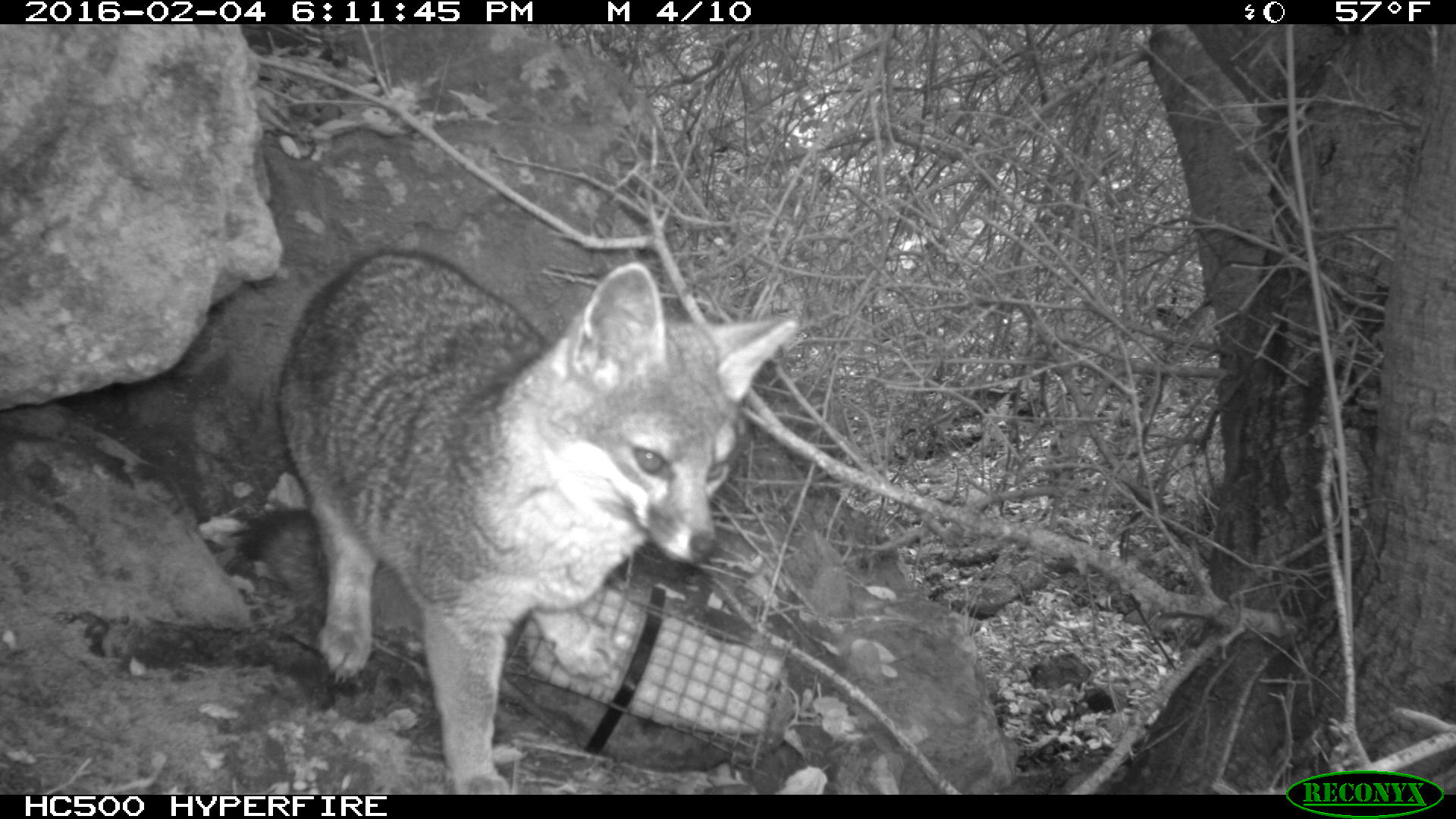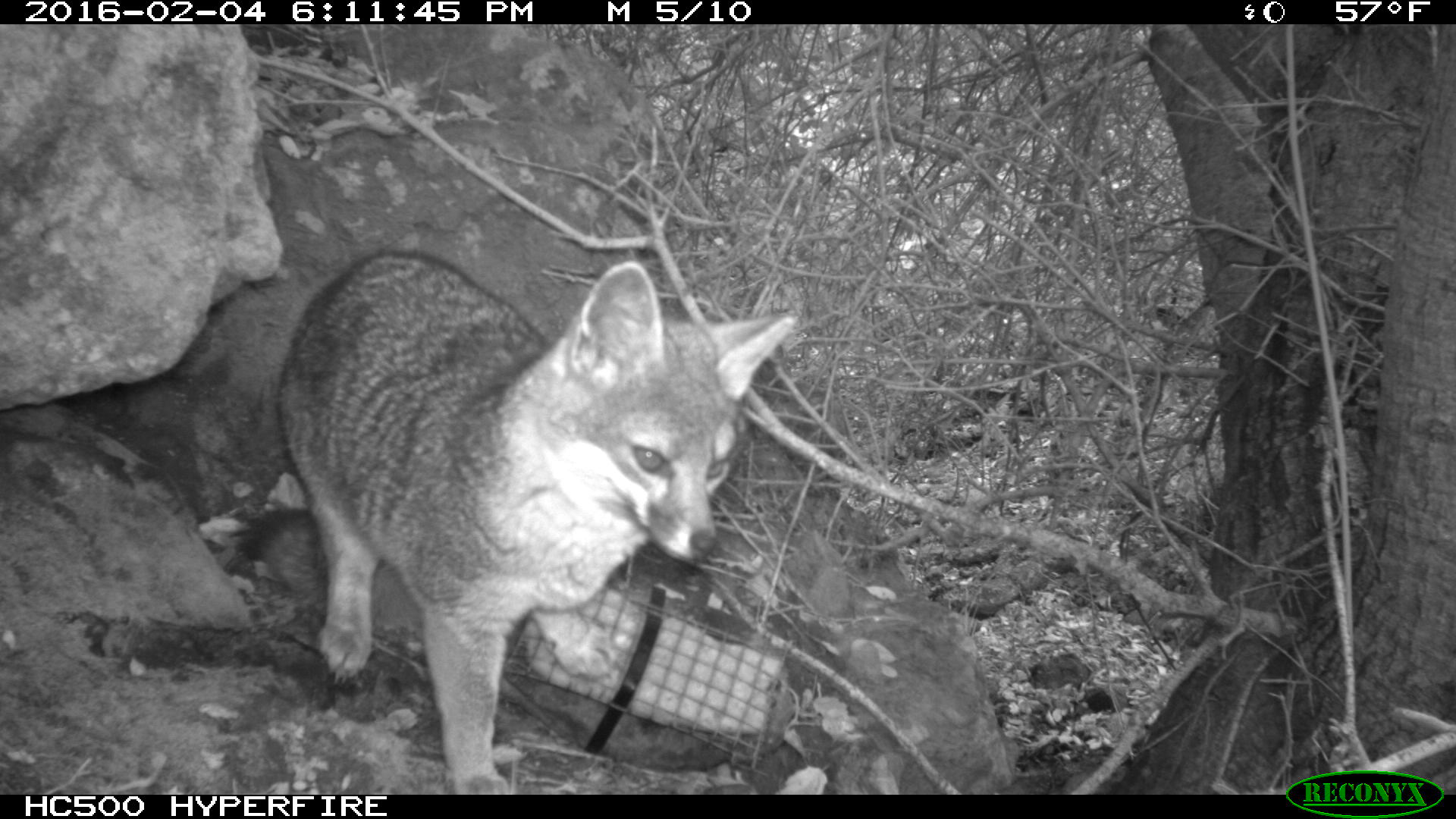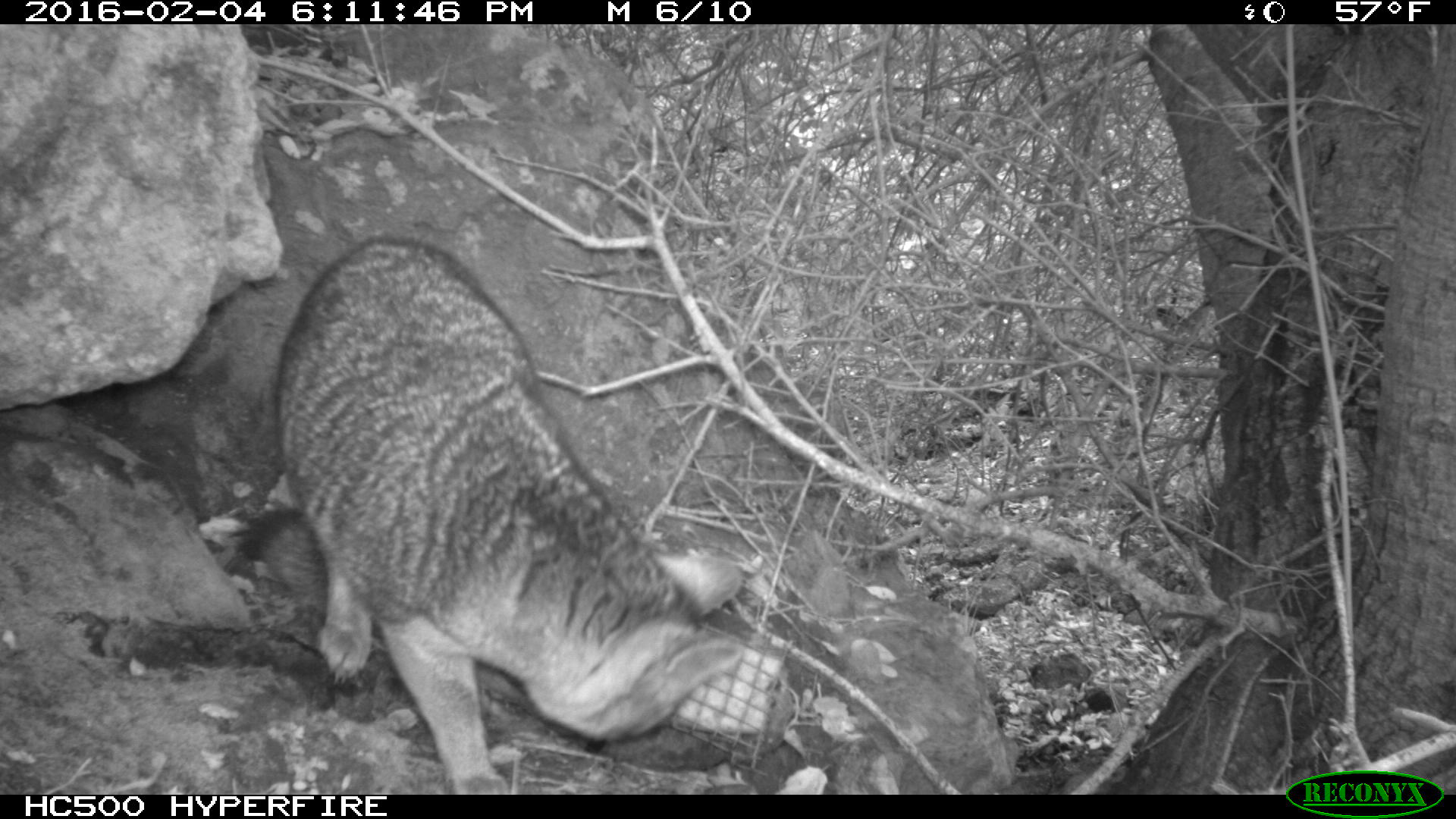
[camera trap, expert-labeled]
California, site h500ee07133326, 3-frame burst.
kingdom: Animalia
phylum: Chordata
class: Mammalia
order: Carnivora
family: Canidae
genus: Urocyon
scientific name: Urocyon littoralis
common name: island fox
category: fox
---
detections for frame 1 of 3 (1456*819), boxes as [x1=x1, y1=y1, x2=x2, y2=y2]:
fox: [x1=243, y1=252, x2=798, y2=793]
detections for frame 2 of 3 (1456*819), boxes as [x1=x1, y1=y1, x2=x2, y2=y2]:
fox: [x1=243, y1=249, x2=797, y2=793]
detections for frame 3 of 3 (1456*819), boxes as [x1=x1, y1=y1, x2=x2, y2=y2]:
fox: [x1=243, y1=237, x2=744, y2=795]